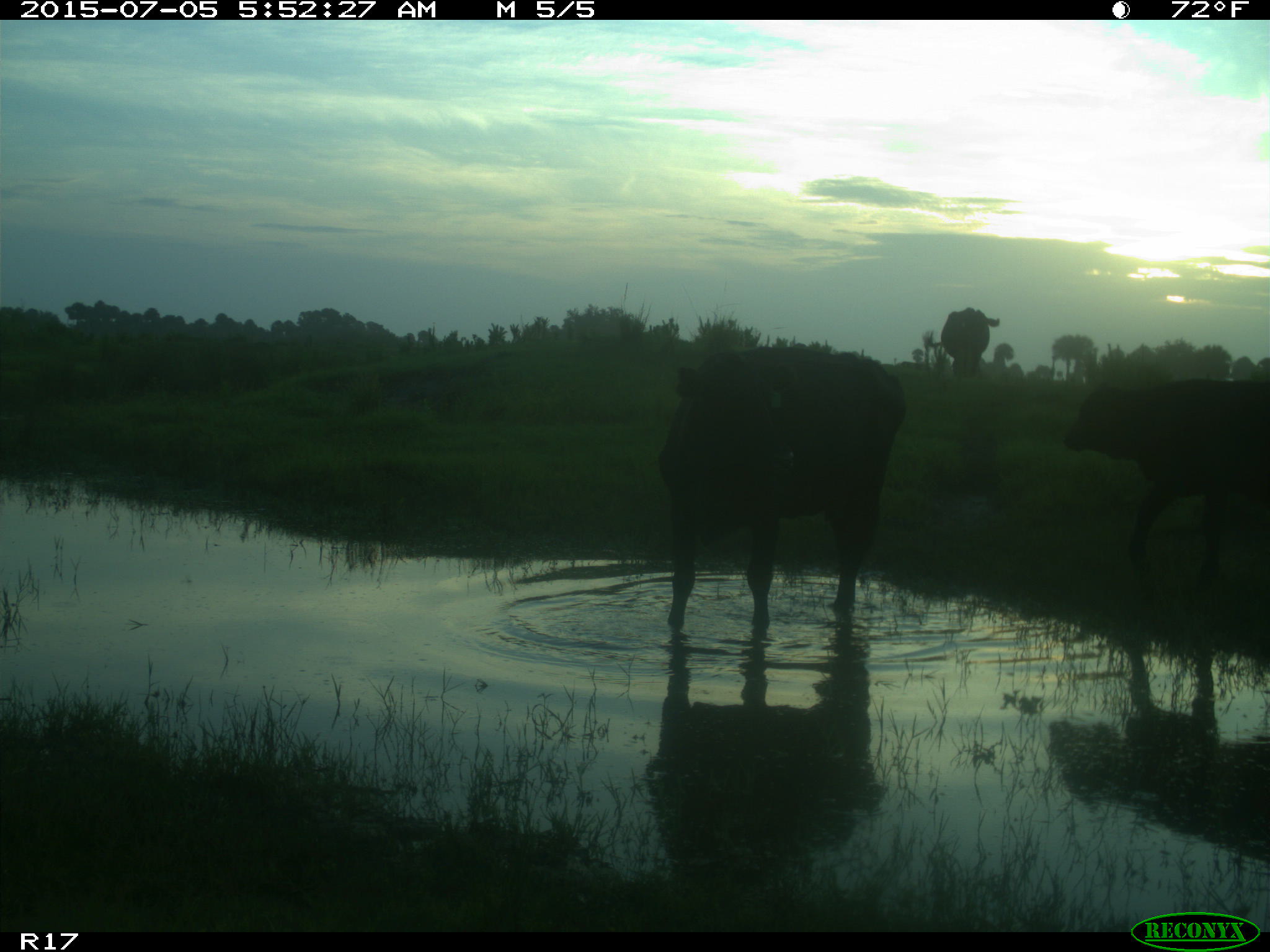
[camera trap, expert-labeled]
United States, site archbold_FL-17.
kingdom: Animalia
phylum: Chordata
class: Mammalia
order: Artiodactyla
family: Bovidae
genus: Bos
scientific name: Bos taurus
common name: domestic cow